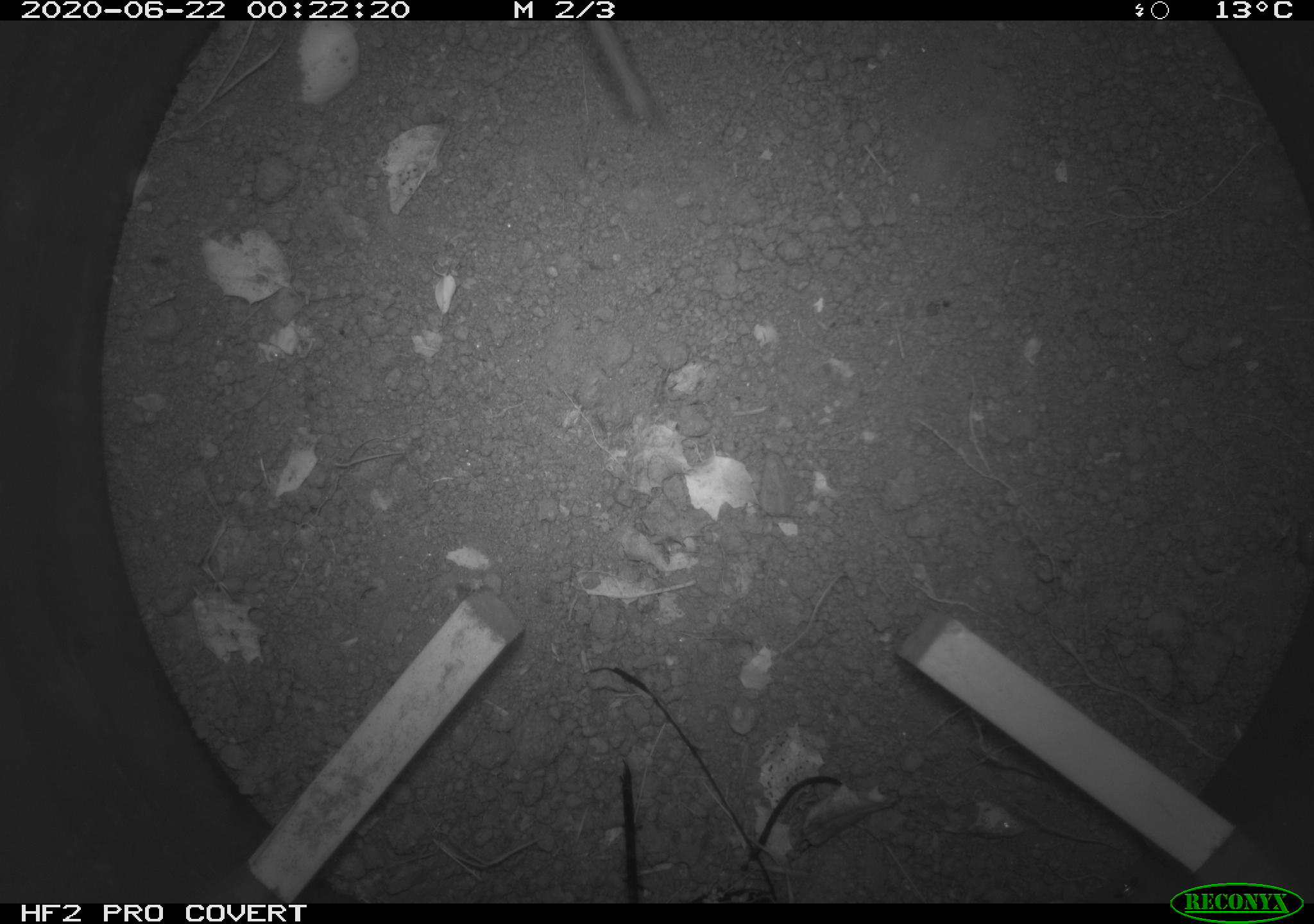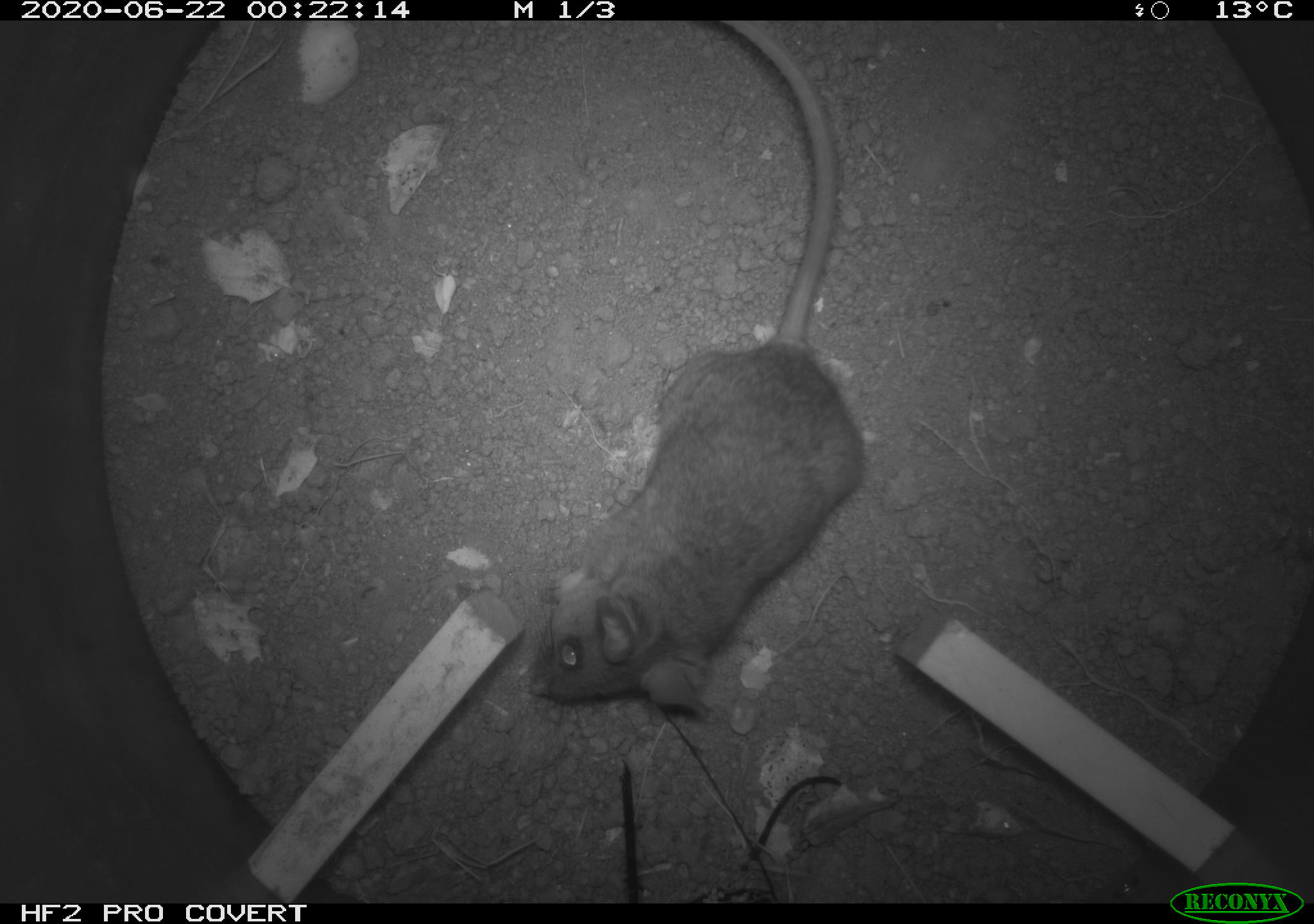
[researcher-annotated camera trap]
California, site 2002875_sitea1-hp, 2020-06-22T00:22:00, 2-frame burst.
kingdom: Animalia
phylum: Chordata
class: Mammalia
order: Rodentia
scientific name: Rodentia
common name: mouse species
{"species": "mouse species (Rodentia)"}